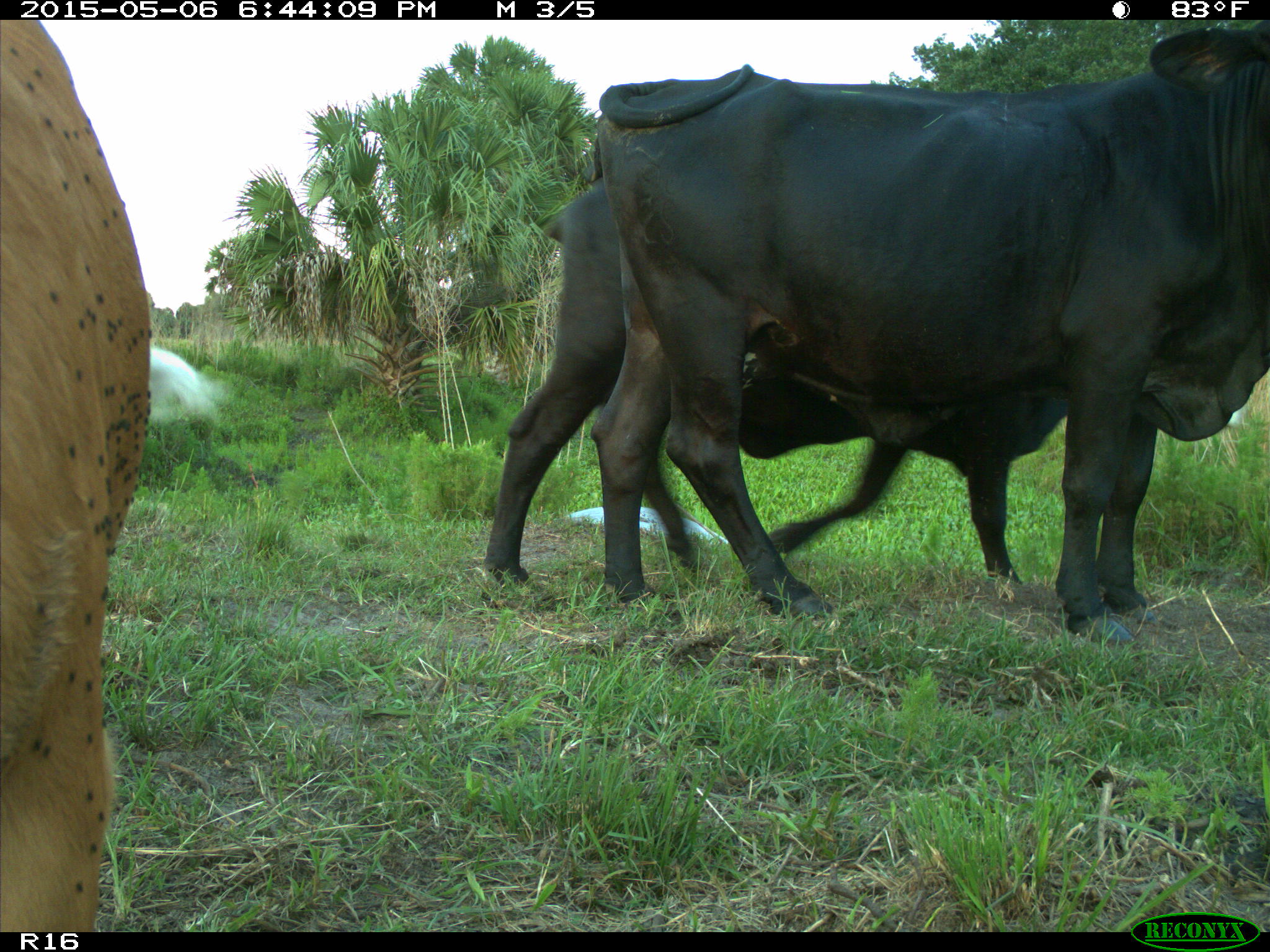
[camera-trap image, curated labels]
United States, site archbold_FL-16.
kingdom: Animalia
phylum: Chordata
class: Mammalia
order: Artiodactyla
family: Bovidae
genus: Bos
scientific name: Bos taurus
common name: domestic cow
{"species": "Bos taurus (domestic cow)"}